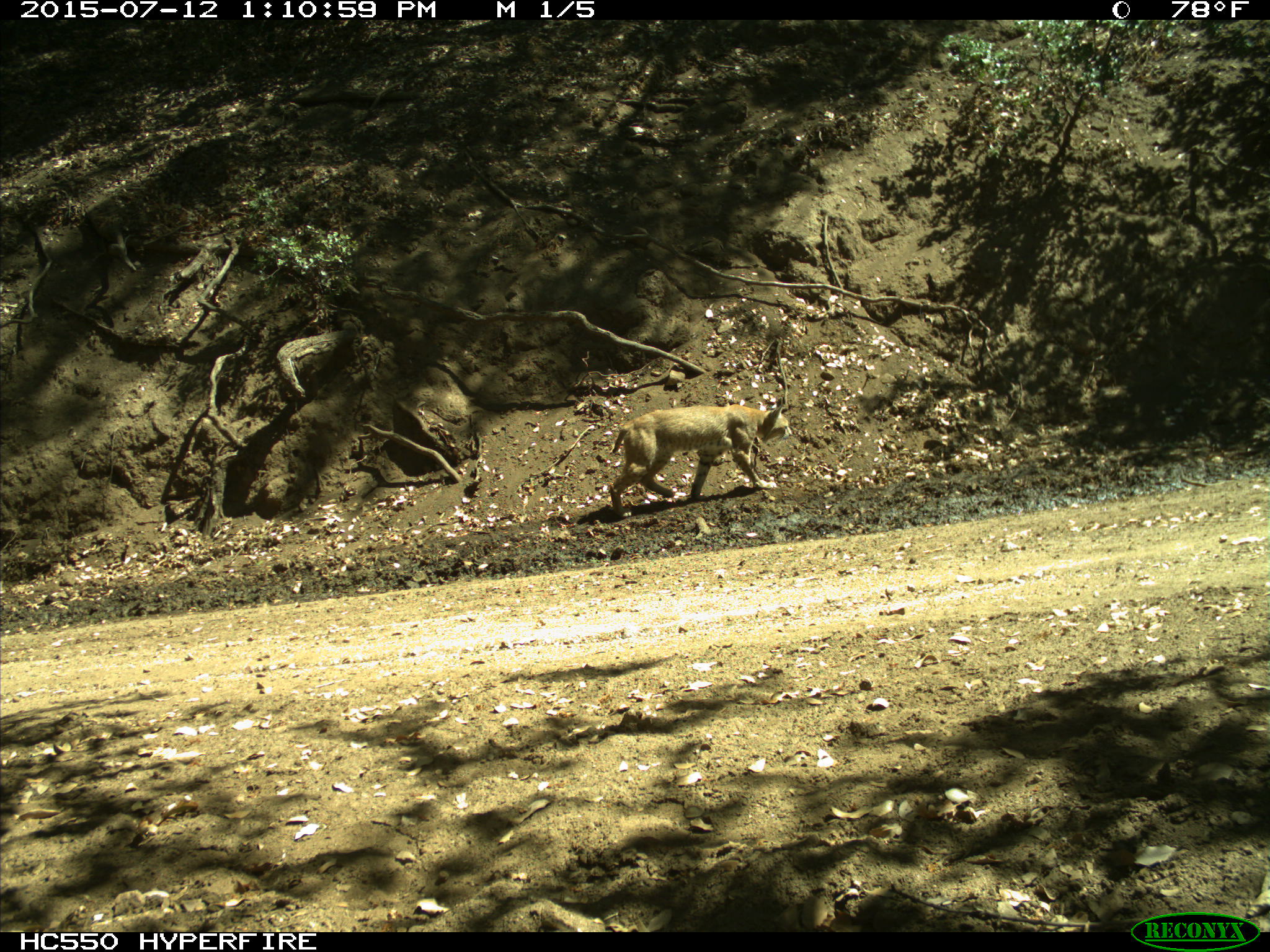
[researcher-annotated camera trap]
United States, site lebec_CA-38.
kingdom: Animalia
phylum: Chordata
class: Mammalia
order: Carnivora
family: Felidae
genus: Lynx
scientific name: Lynx rufus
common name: bobcat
Lynx rufus (bobcat).